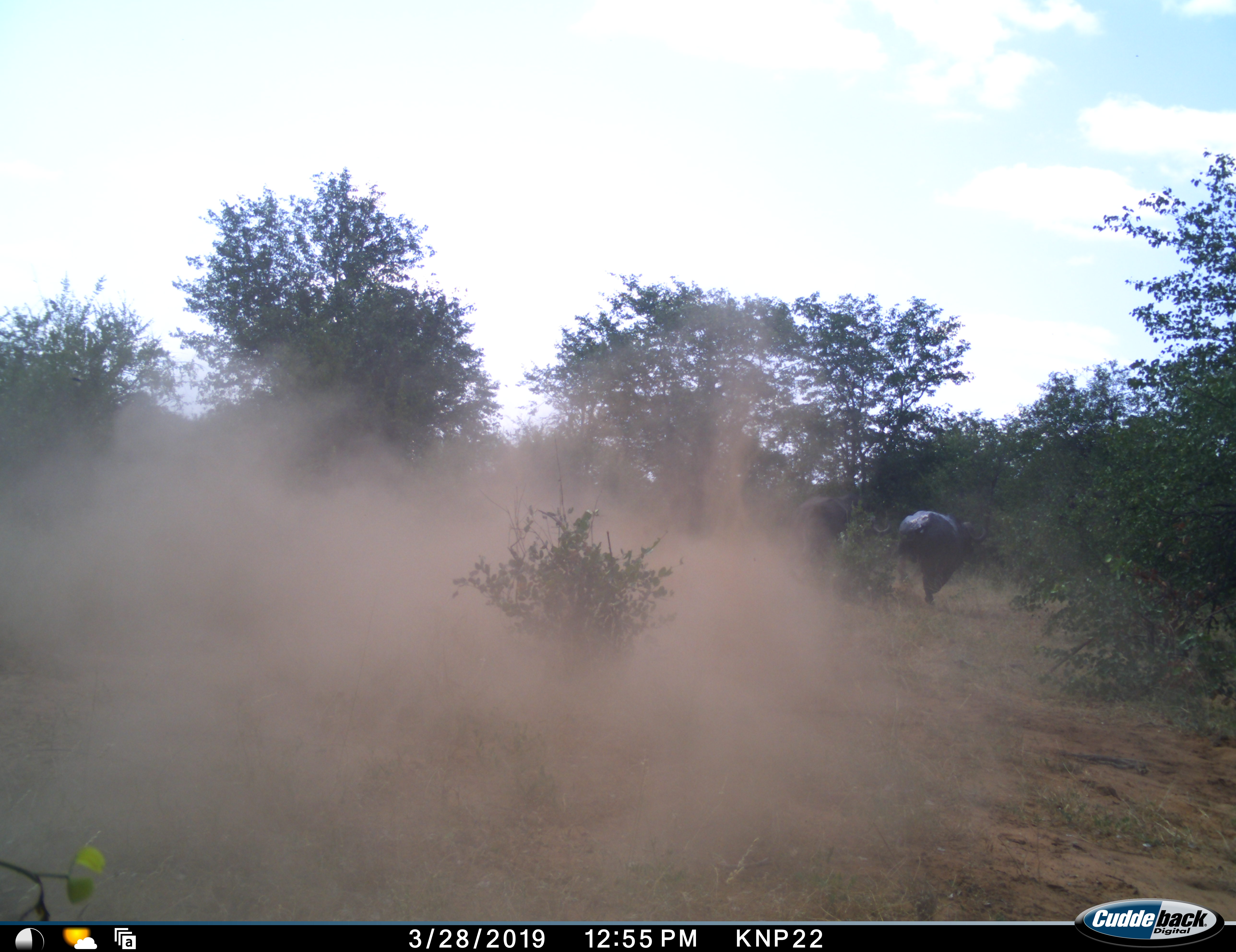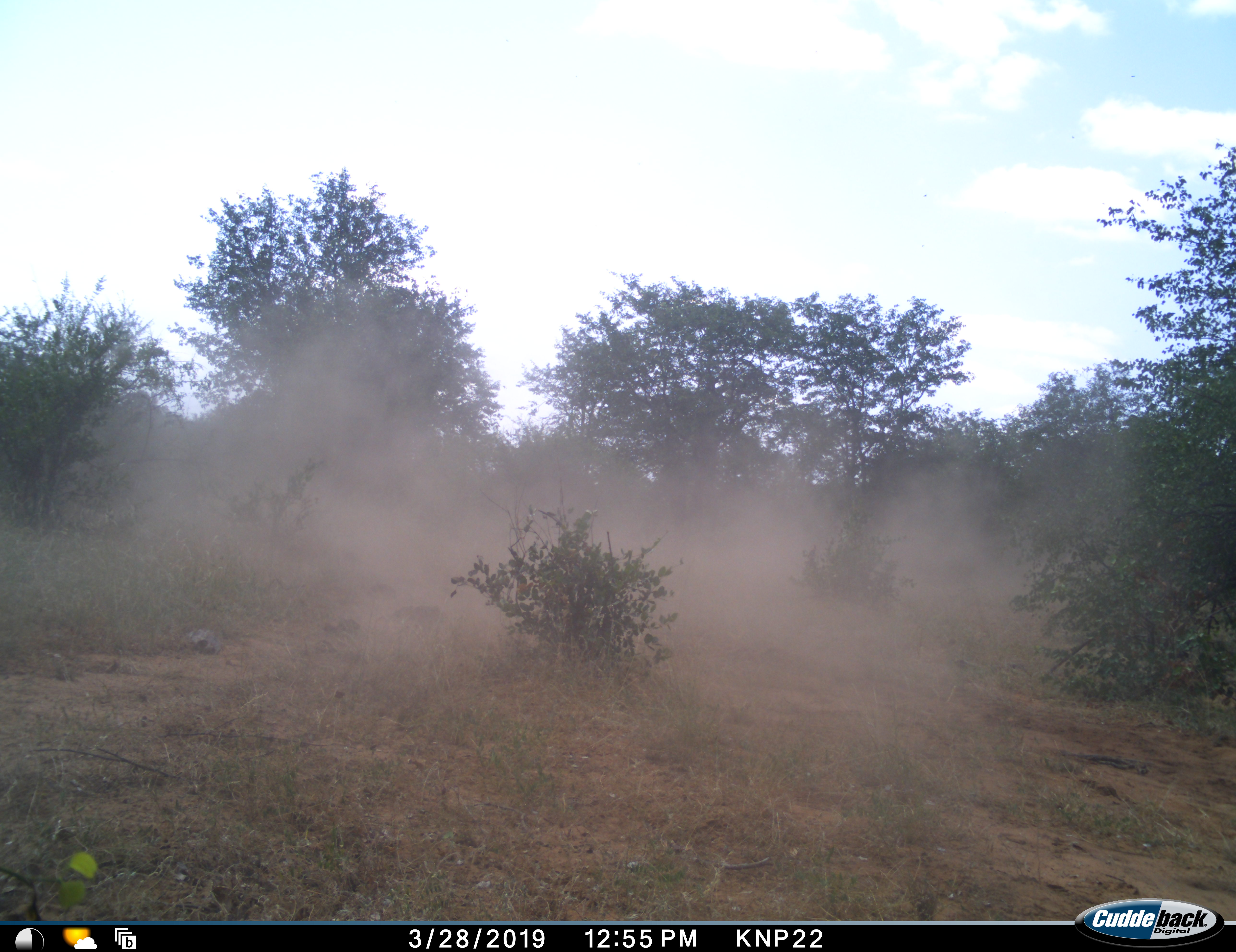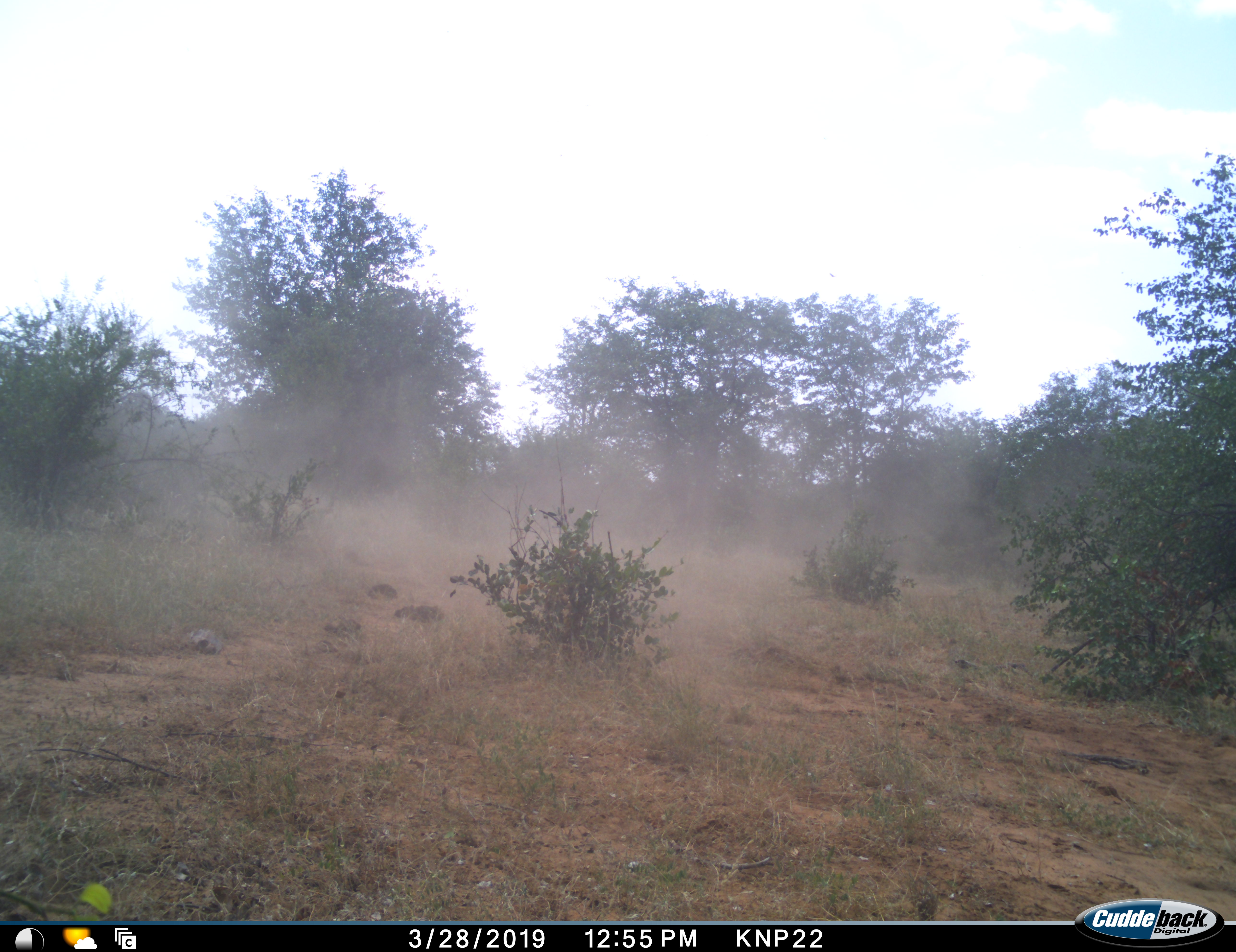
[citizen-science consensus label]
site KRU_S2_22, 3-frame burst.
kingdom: Animalia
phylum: Chordata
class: Mammalia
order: Artiodactyla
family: Bovidae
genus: Syncerus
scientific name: Syncerus caffer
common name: african buffalo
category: buffalo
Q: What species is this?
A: Buffalo (african buffalo) (Syncerus caffer).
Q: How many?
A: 2.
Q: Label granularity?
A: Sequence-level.